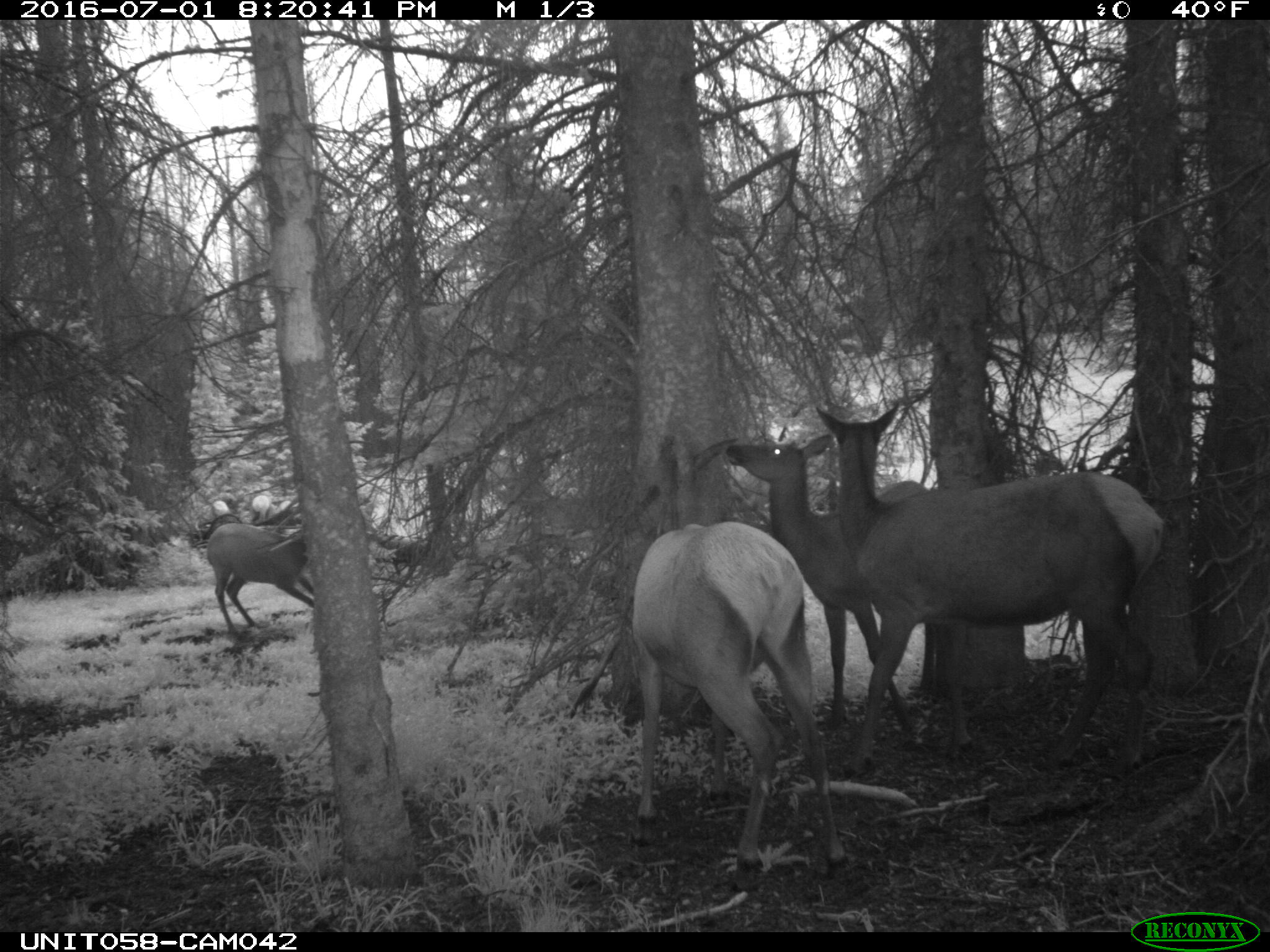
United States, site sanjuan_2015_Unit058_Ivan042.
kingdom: Animalia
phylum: Chordata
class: Mammalia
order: Artiodactyla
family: Cervidae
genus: Cervus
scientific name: Cervus elaphus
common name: red deer